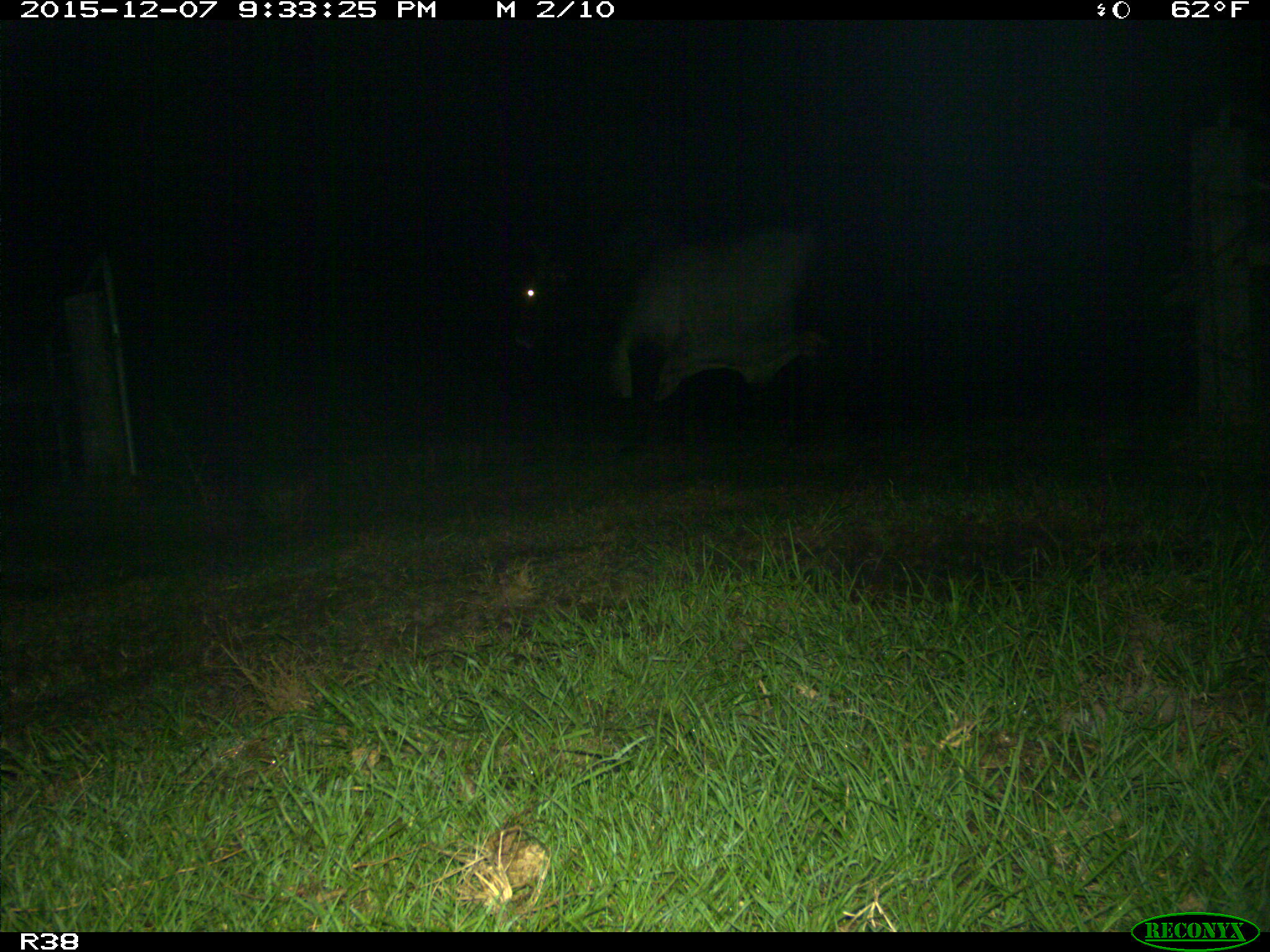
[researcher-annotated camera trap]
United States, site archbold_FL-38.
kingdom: Animalia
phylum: Chordata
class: Mammalia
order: Artiodactyla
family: Bovidae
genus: Bos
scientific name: Bos taurus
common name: domestic cow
Bos taurus (domestic cow).